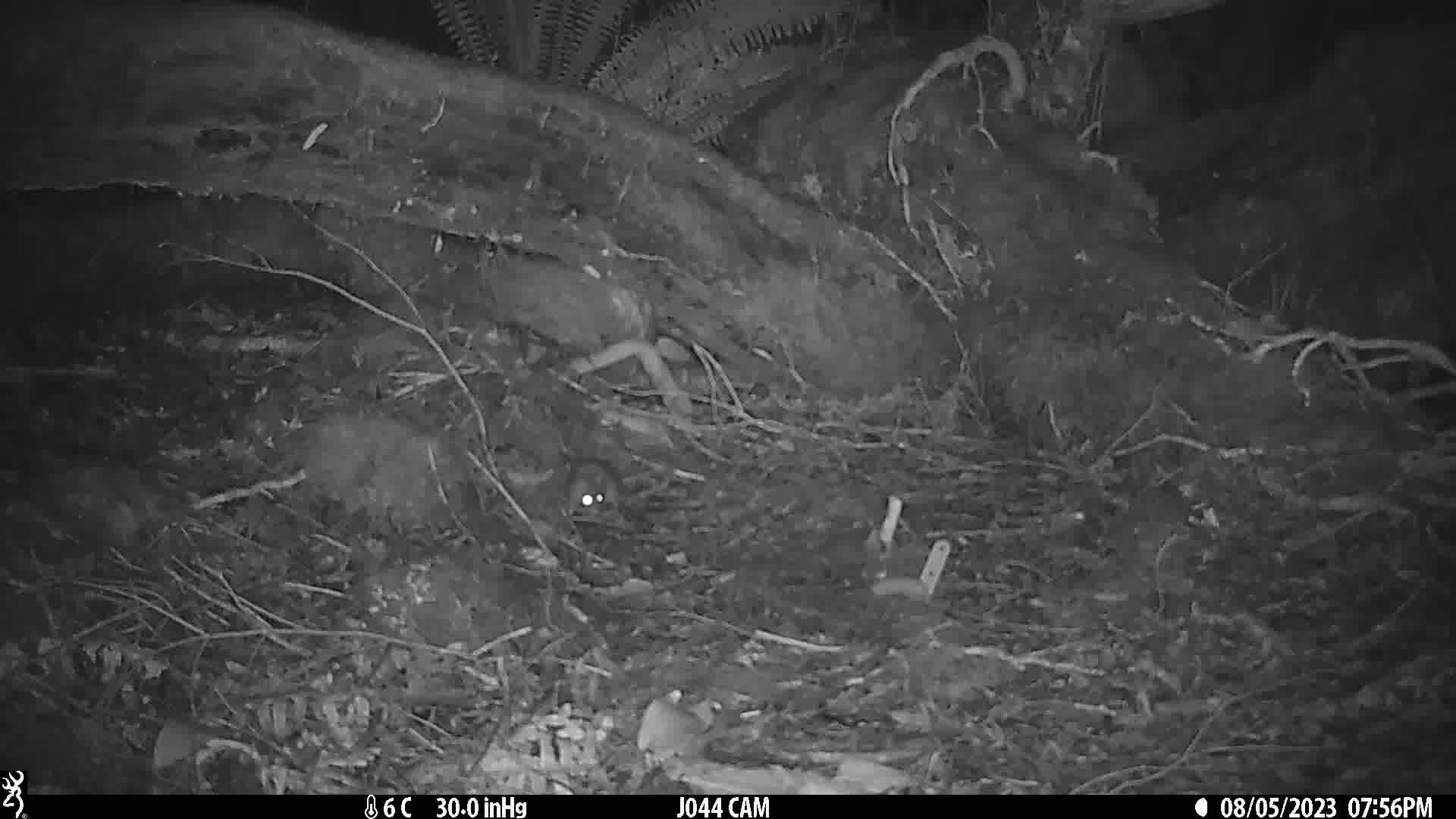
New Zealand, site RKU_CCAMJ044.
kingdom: Animalia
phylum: Chordata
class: Mammalia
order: Rodentia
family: Muridae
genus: Rattus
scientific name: Rattus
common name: rat